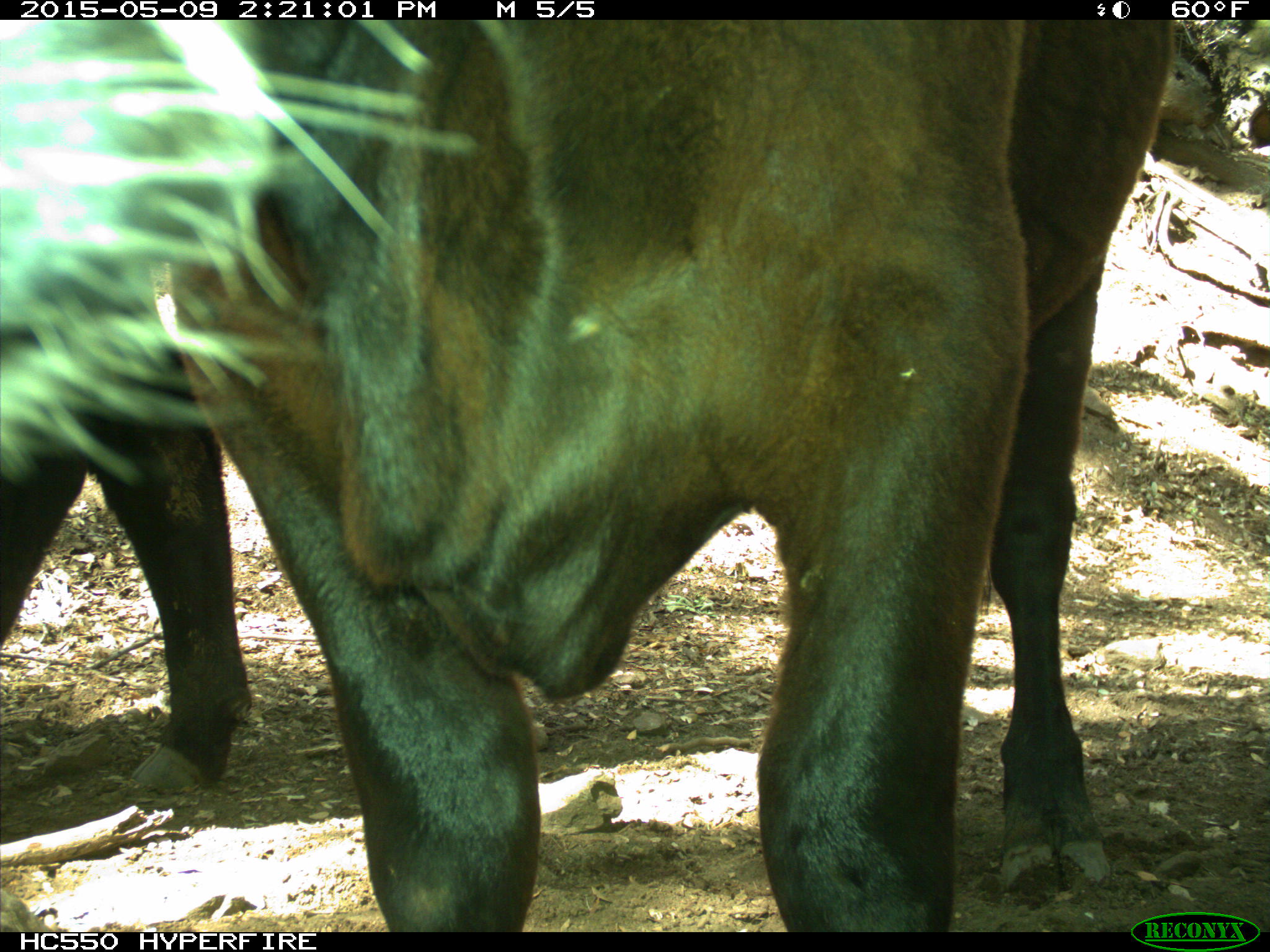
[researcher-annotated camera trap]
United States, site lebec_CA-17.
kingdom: Animalia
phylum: Chordata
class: Mammalia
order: Artiodactyla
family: Bovidae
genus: Bos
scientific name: Bos taurus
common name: domestic cow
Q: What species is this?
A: Bos taurus (domestic cow).